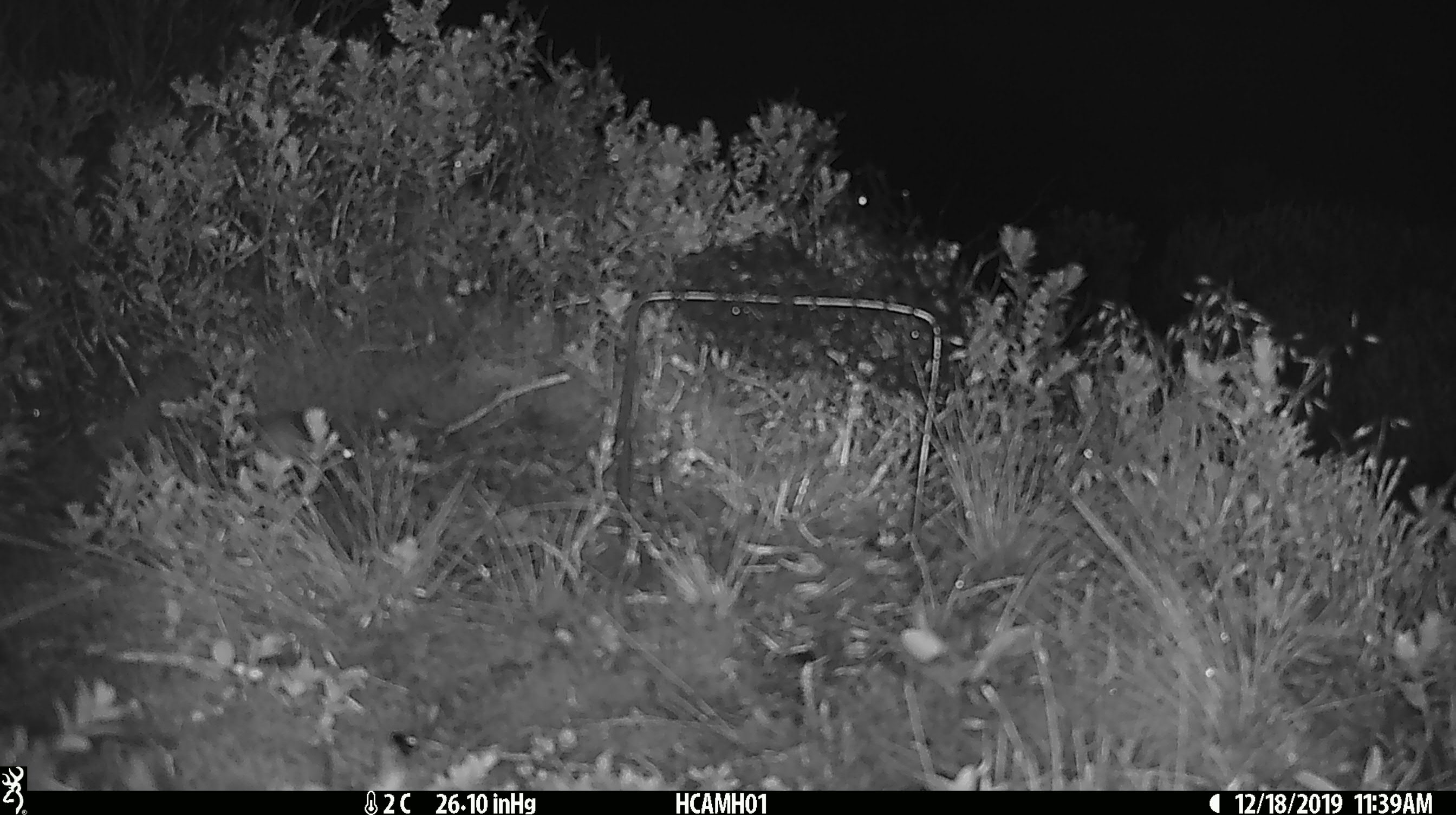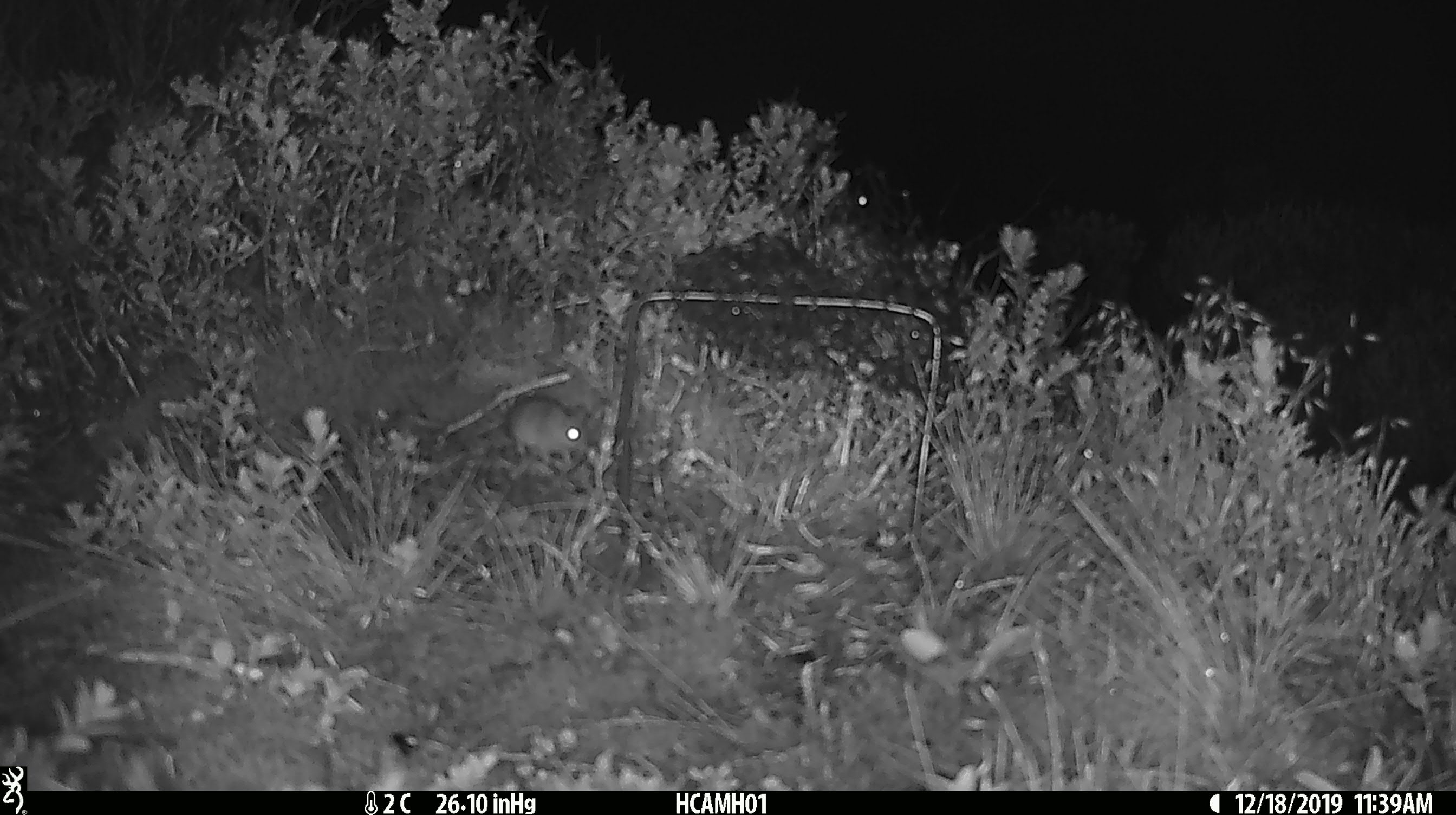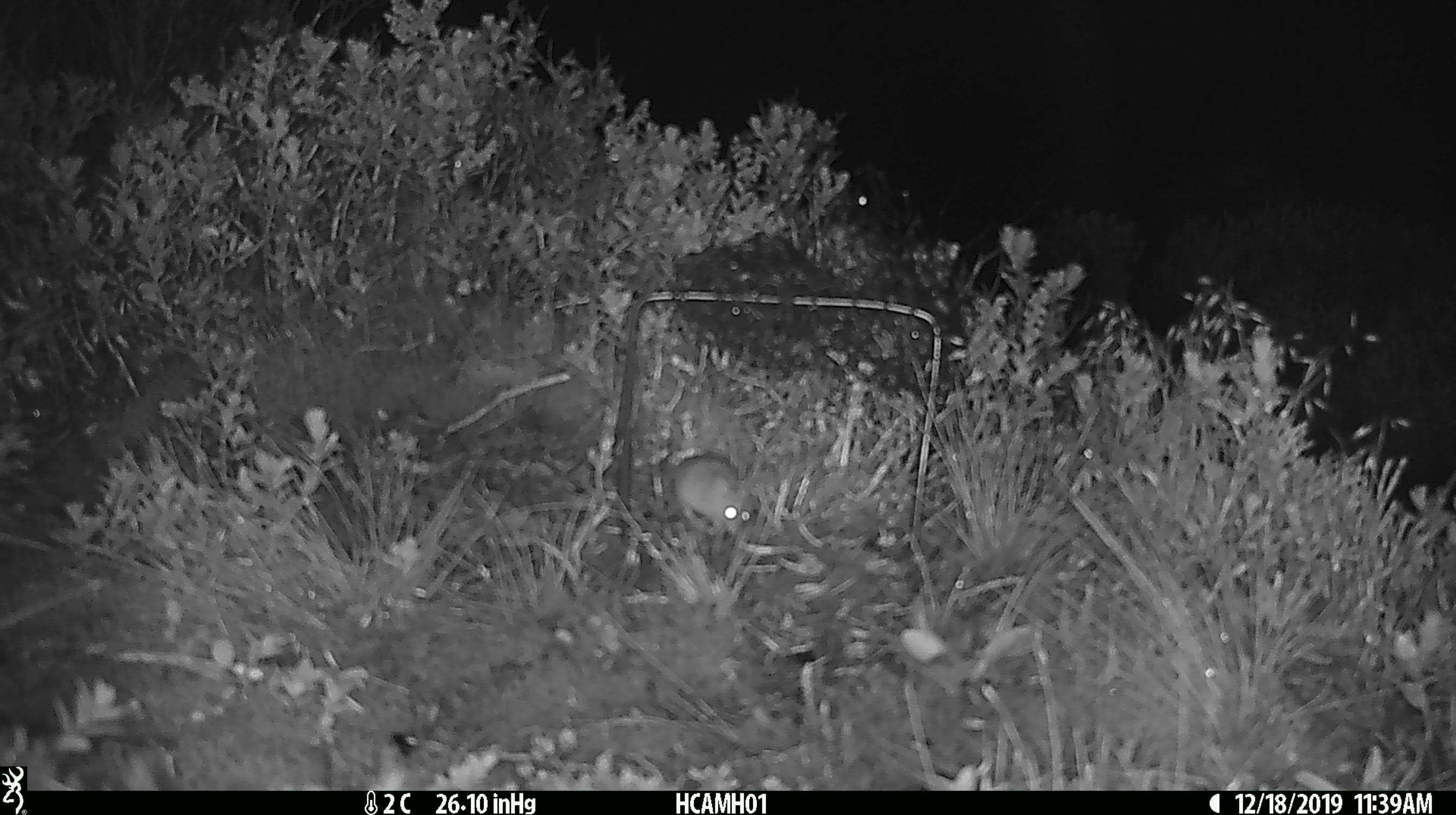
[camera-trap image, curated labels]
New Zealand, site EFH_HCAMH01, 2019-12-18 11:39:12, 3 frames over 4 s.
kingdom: Animalia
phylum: Chordata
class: Mammalia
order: Rodentia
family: Muridae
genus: Mus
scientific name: Mus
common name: mouse